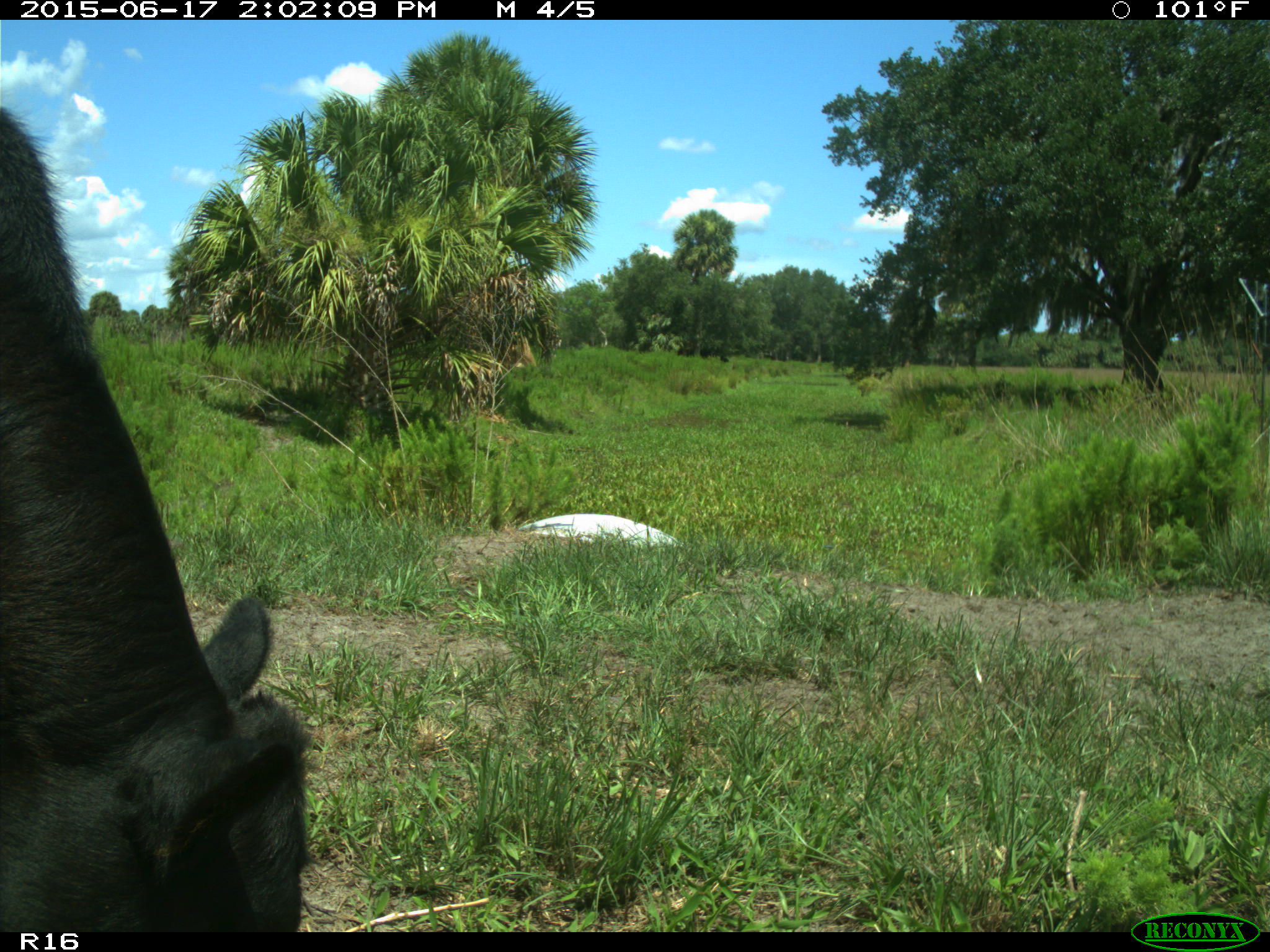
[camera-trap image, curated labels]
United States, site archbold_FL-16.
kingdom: Animalia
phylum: Chordata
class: Mammalia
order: Artiodactyla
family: Bovidae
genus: Bos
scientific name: Bos taurus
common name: domestic cow